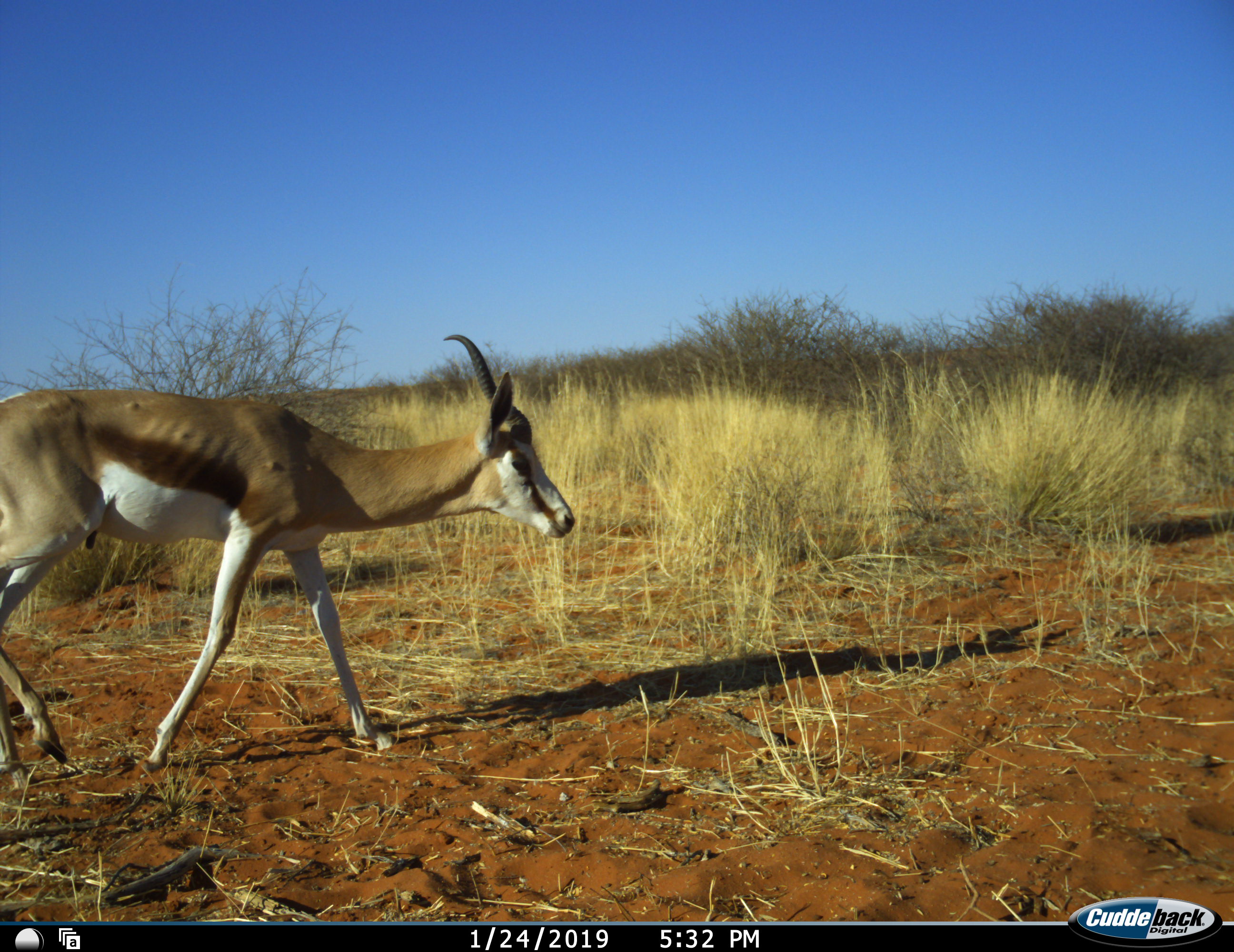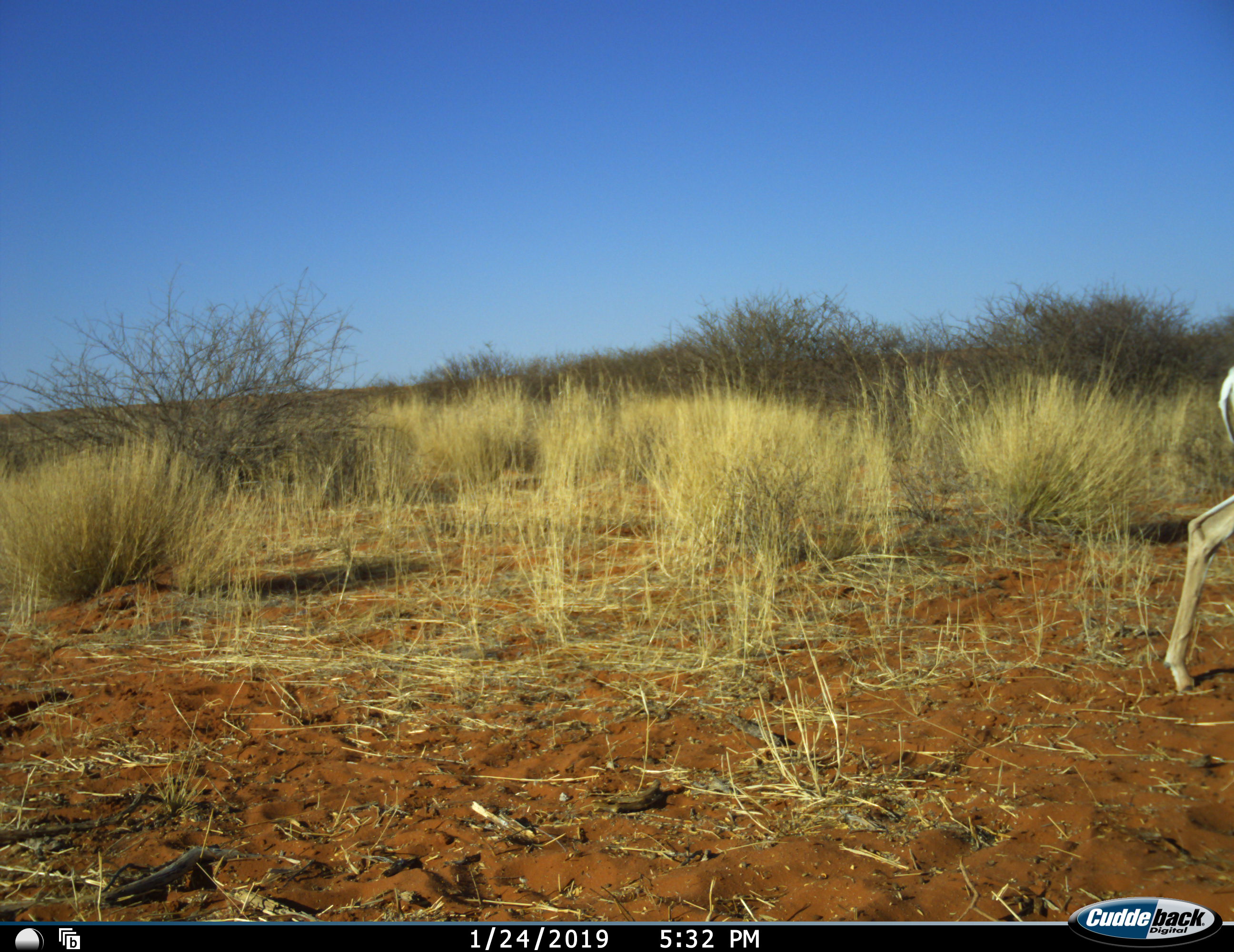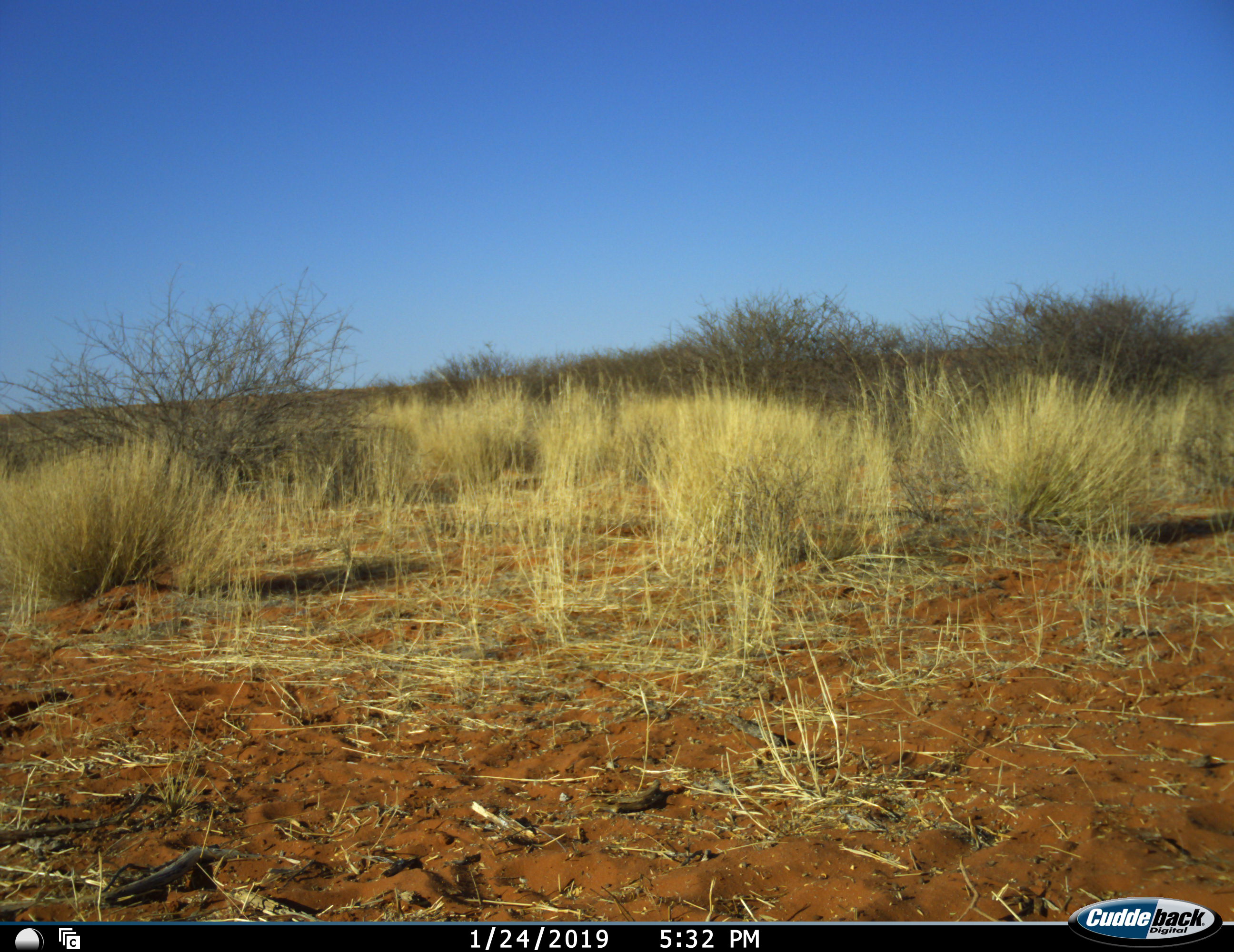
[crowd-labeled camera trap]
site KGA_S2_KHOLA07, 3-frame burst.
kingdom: Animalia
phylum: Chordata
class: Mammalia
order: Artiodactyla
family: Bovidae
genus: Antidorcas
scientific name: Antidorcas marsupialis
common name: springbok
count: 1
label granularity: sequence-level